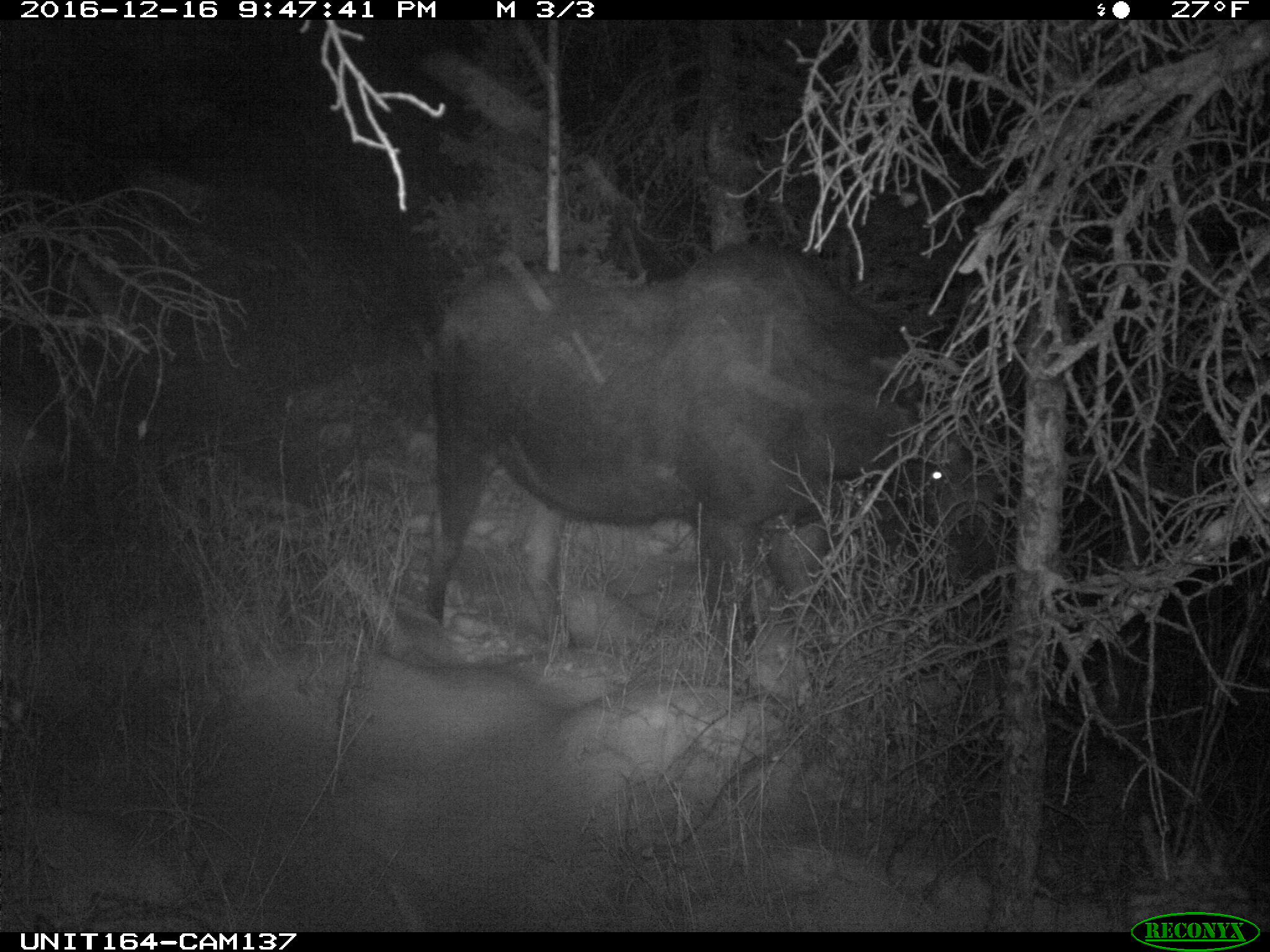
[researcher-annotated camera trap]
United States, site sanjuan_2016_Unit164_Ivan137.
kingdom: Animalia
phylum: Chordata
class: Mammalia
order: Artiodactyla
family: Cervidae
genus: Alces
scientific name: Alces alces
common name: moose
Alces alces (moose).